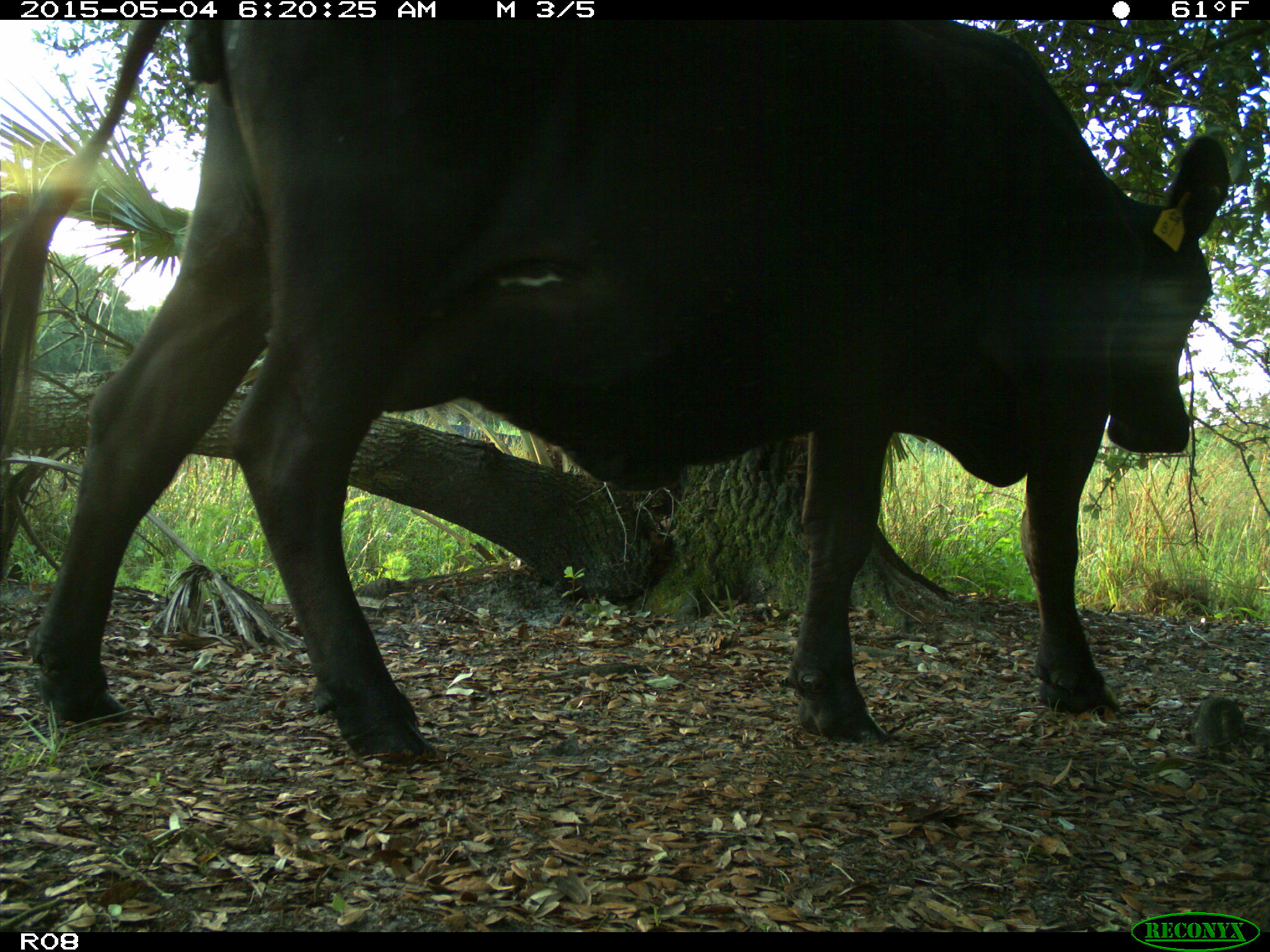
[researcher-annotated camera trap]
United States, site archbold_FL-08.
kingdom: Animalia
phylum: Chordata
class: Mammalia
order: Artiodactyla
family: Bovidae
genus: Bos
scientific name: Bos taurus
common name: domestic cow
Bos taurus (domestic cow).